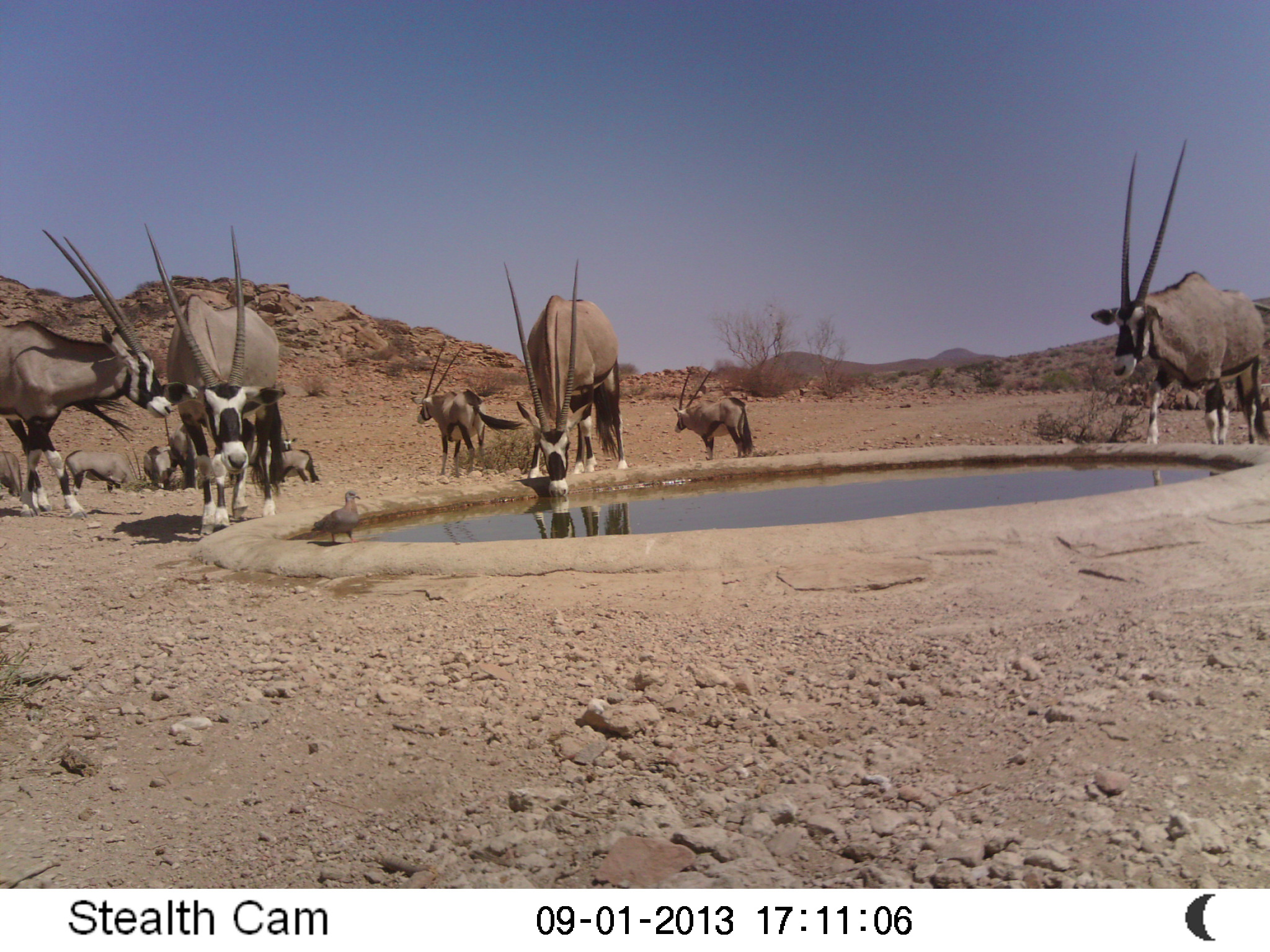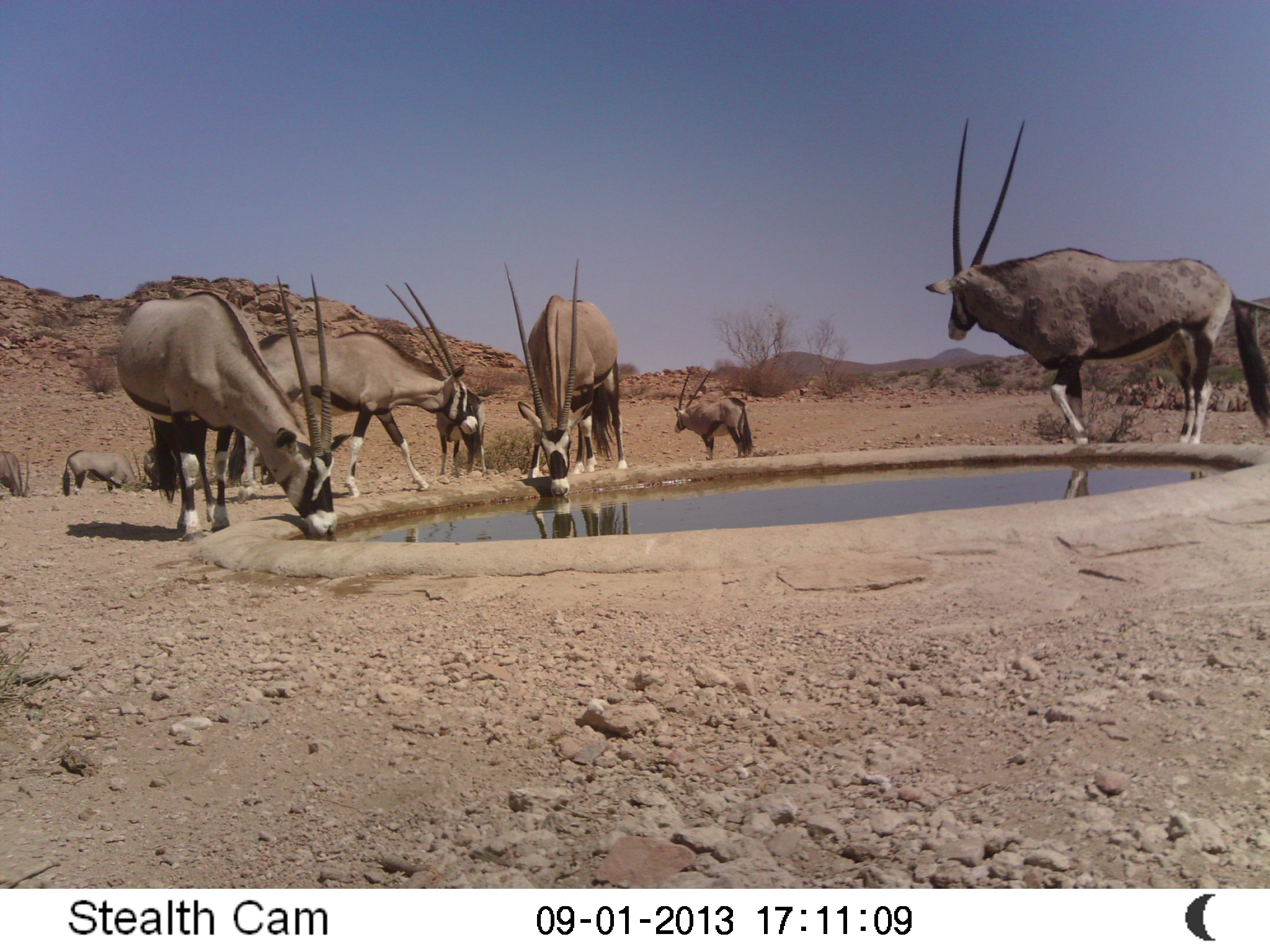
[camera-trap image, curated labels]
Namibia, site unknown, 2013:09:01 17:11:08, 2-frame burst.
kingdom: Animalia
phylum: Chordata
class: Mammalia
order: Artiodactyla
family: Bovidae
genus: Oryx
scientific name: Oryx gazella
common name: gemsbok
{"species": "Oryx gazella (gemsbok)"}